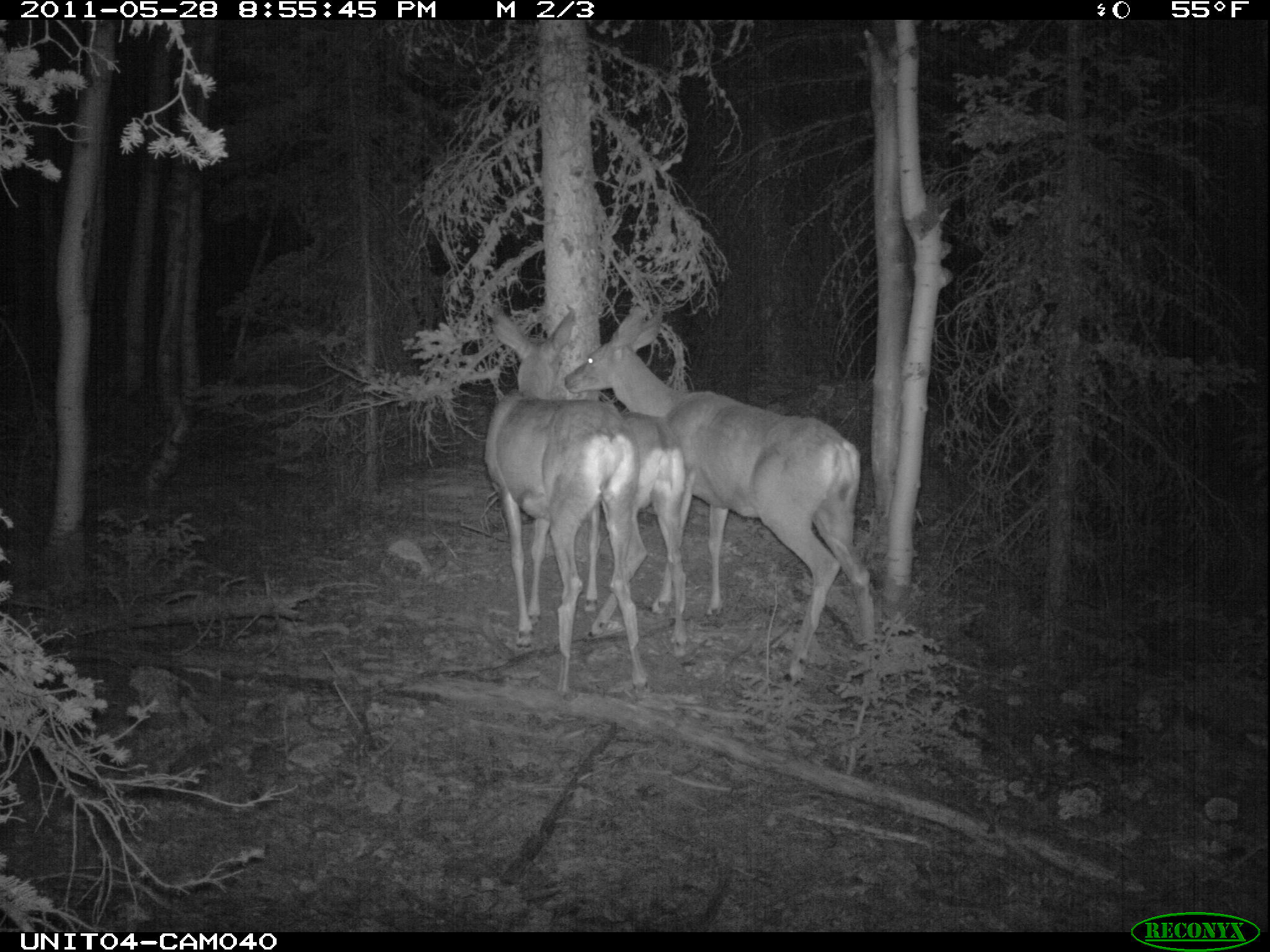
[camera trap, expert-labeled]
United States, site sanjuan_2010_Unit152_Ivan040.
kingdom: Animalia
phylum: Chordata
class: Mammalia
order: Artiodactyla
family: Cervidae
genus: Odocoileus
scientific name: Odocoileus hemionus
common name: mule deer